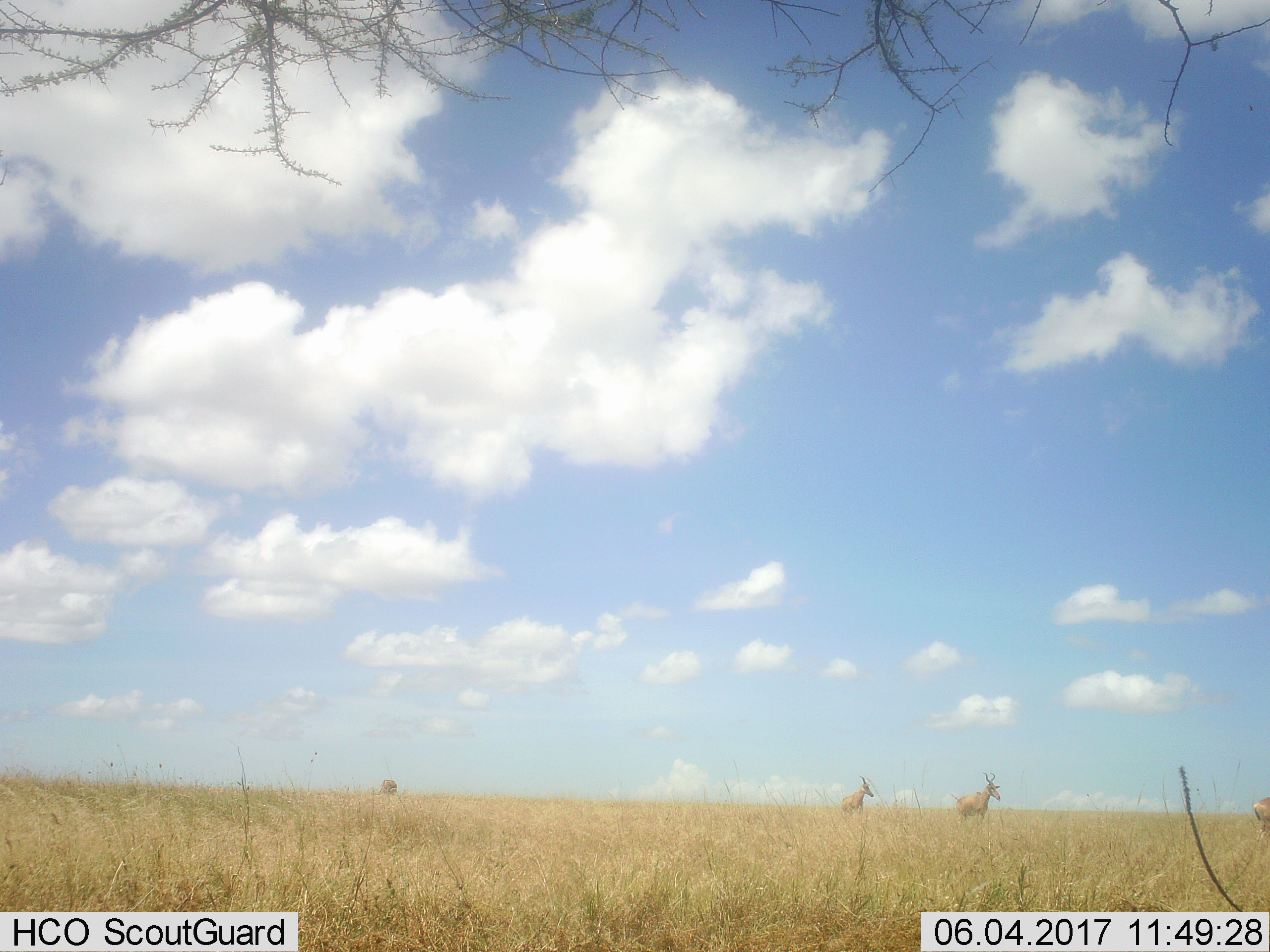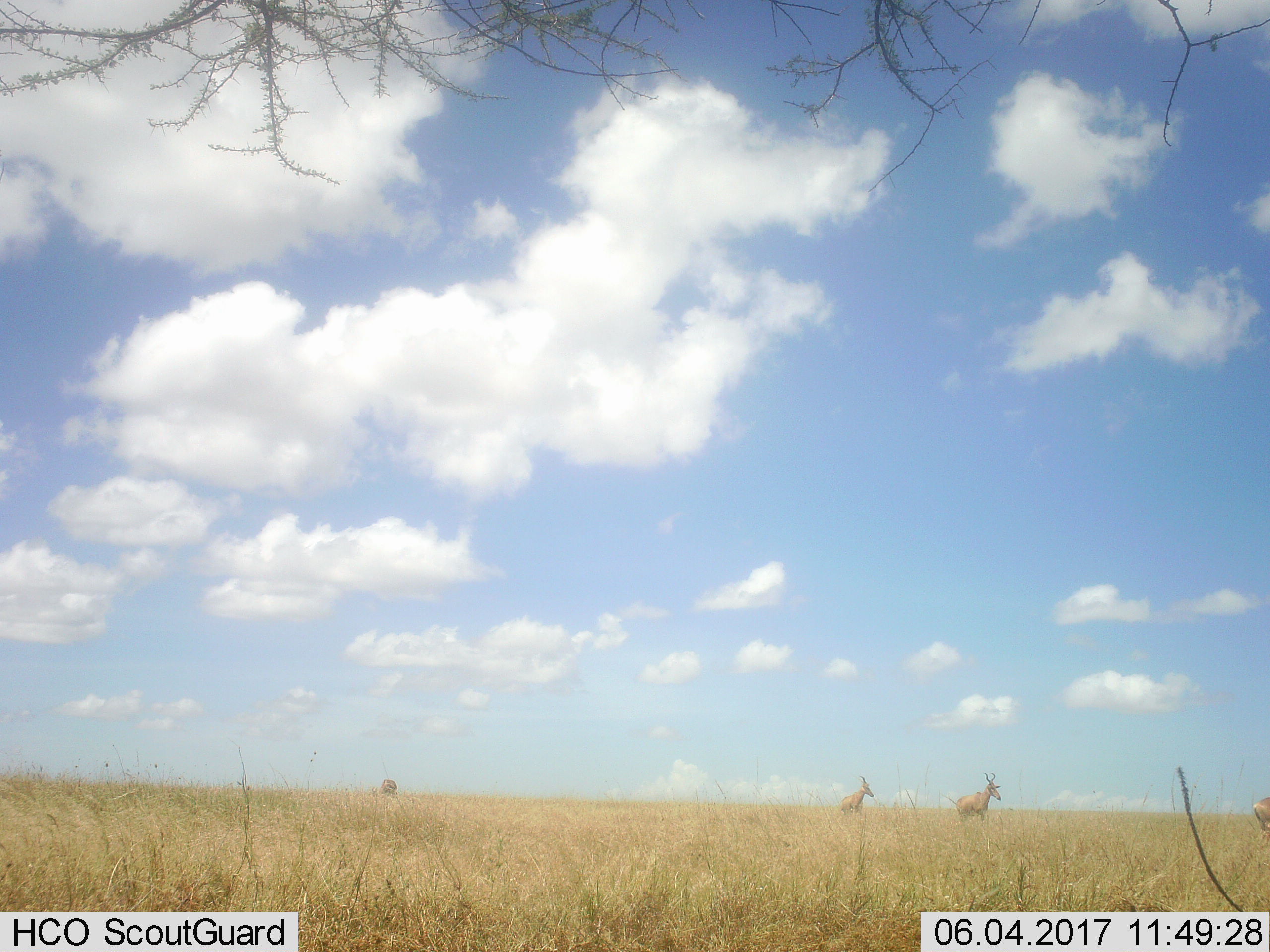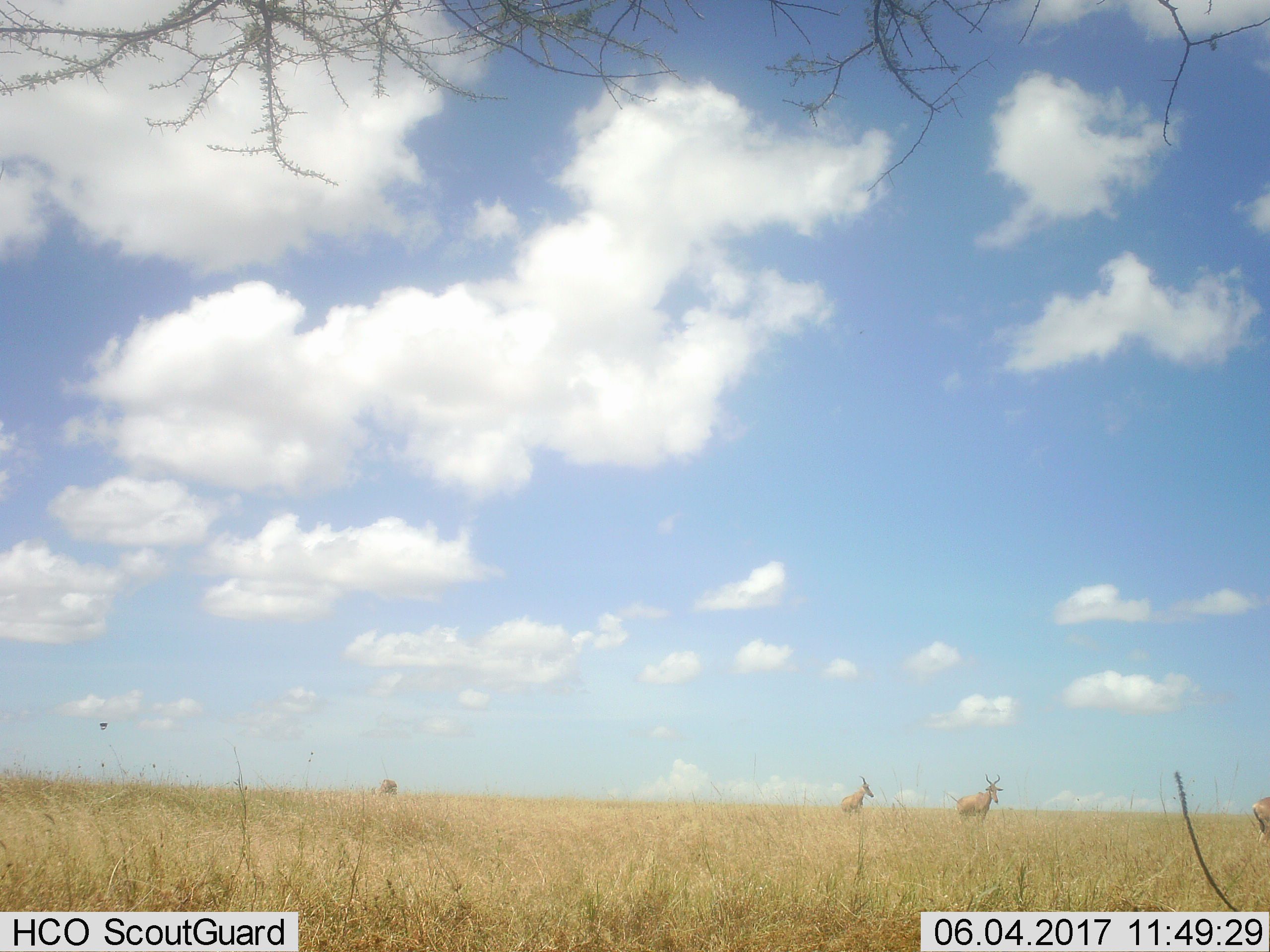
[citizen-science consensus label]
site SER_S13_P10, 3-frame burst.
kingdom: Animalia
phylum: Chordata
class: Mammalia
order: Artiodactyla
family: Bovidae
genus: Alcelaphus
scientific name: Alcelaphus buselaphus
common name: hartebeest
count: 3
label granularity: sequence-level